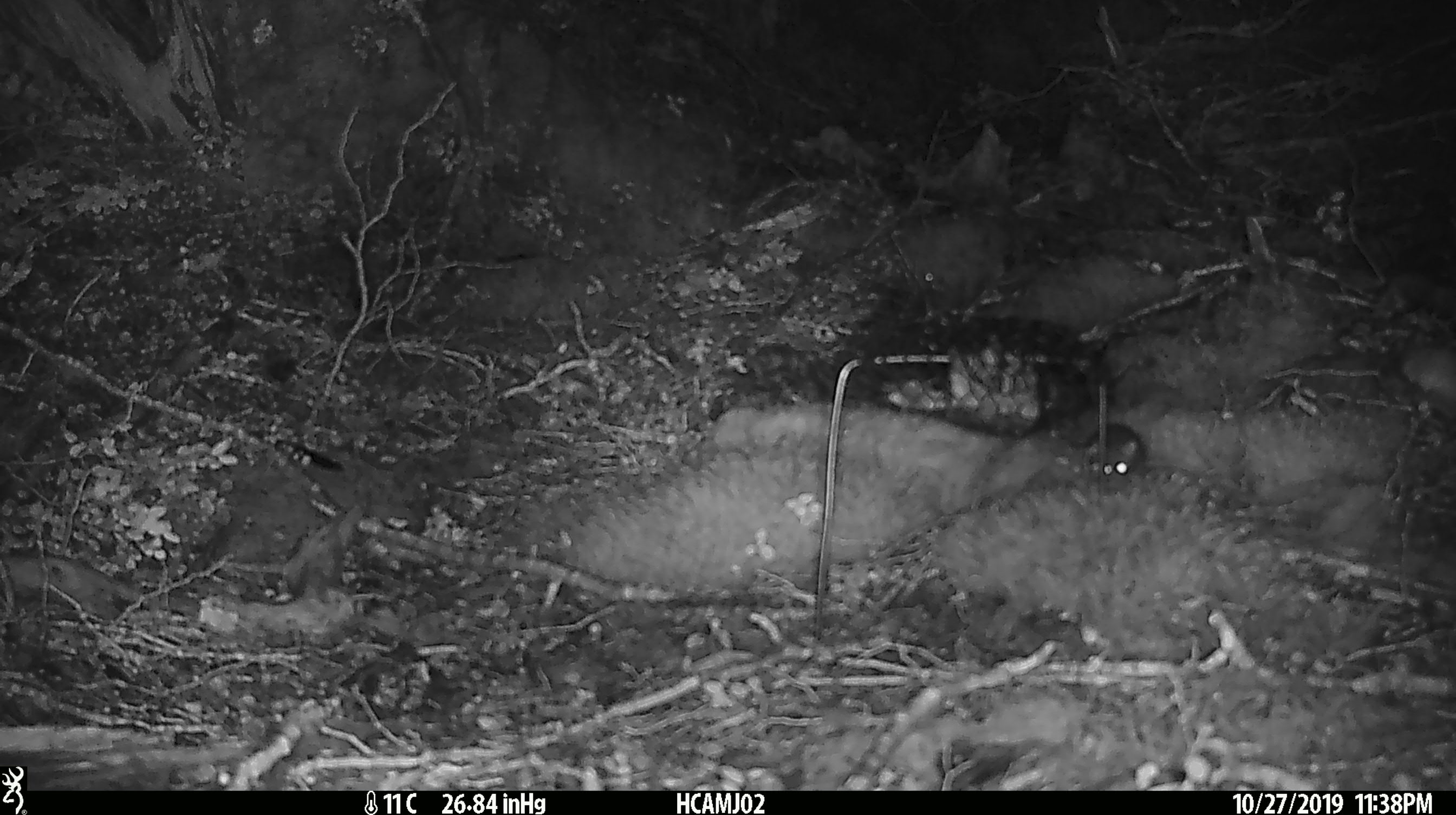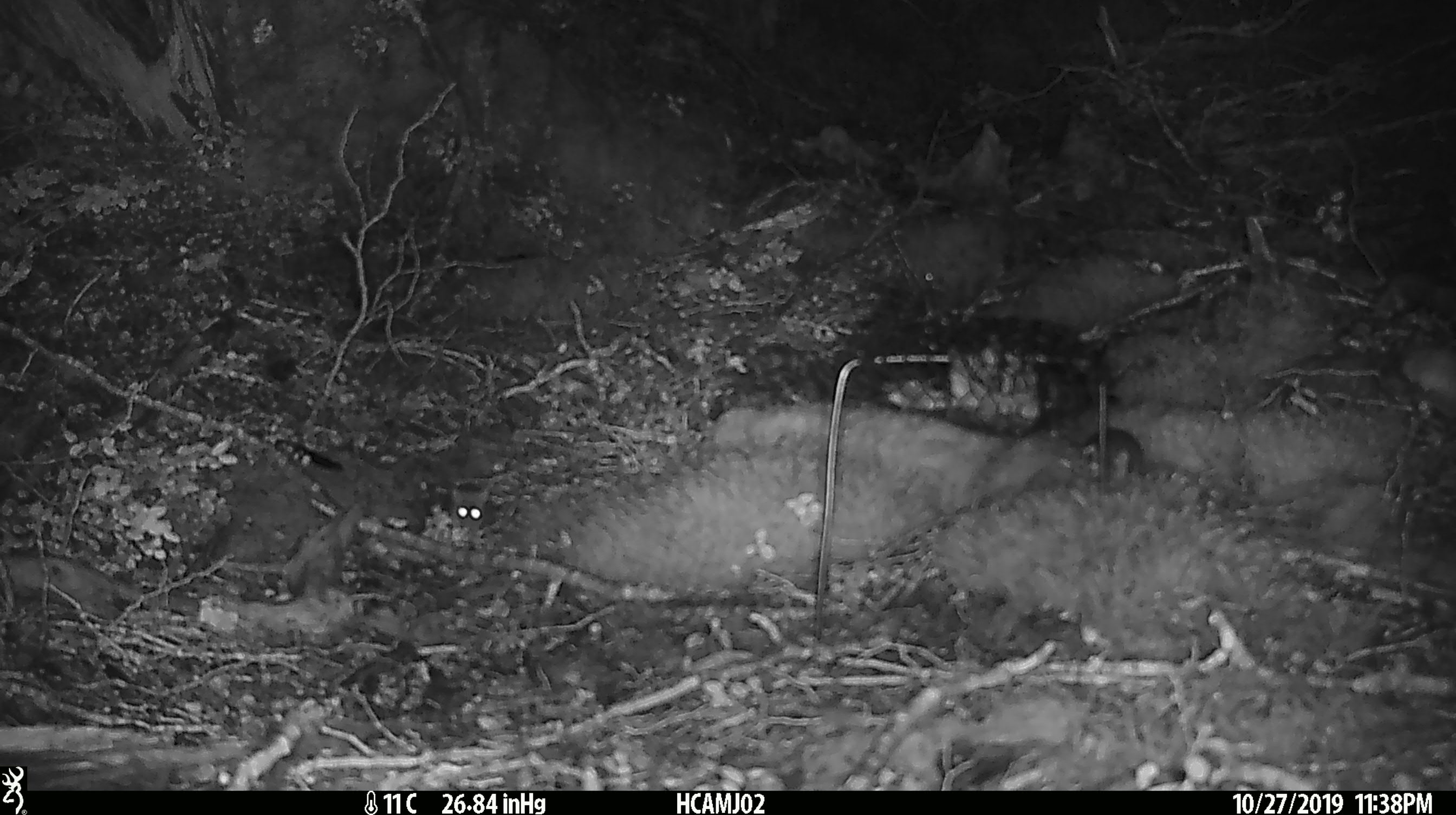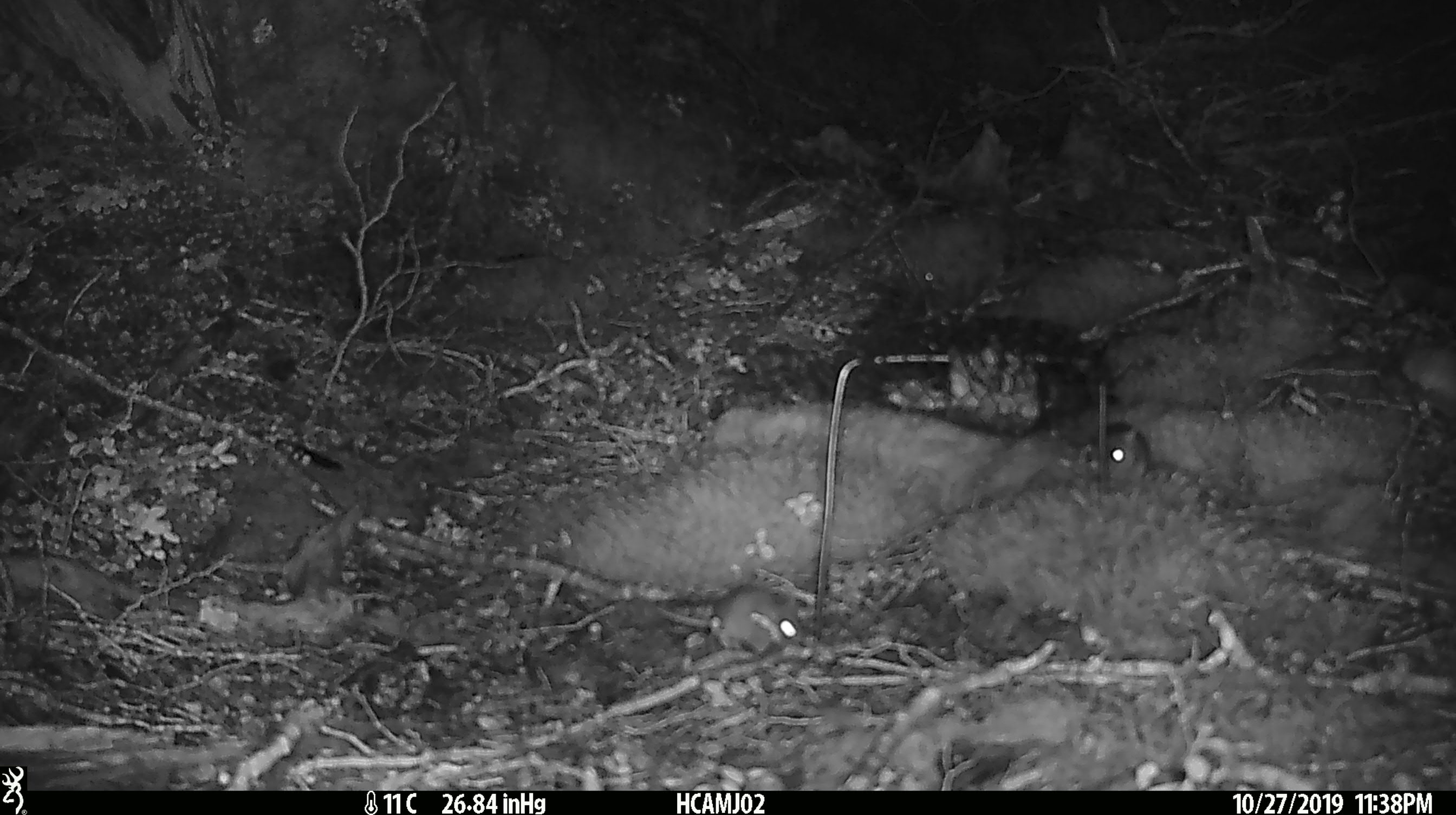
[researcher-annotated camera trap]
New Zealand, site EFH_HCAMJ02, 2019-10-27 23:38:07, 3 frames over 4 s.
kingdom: Animalia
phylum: Chordata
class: Mammalia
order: Rodentia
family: Muridae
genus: Mus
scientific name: Mus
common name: mouse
Mouse (Mus).